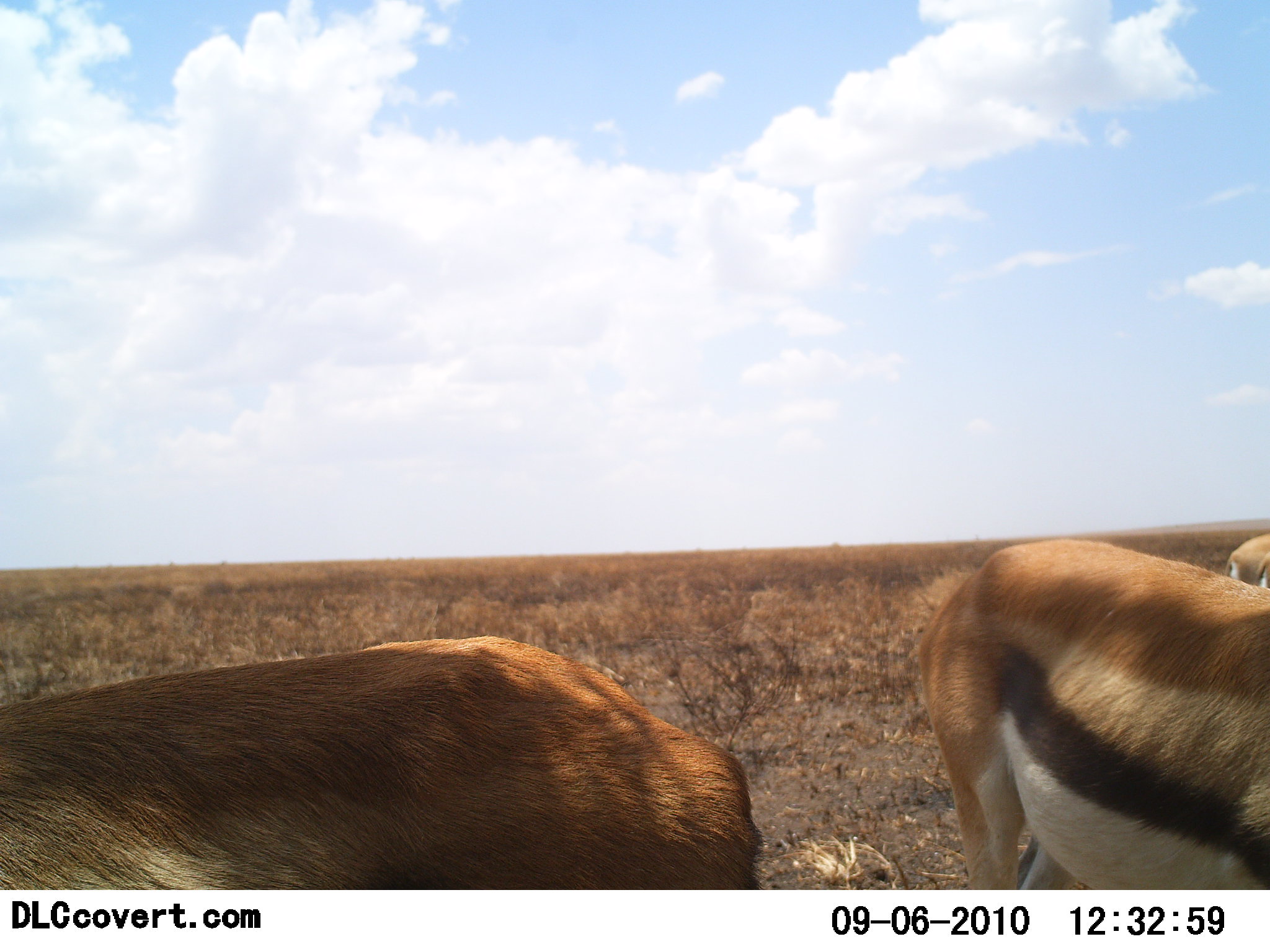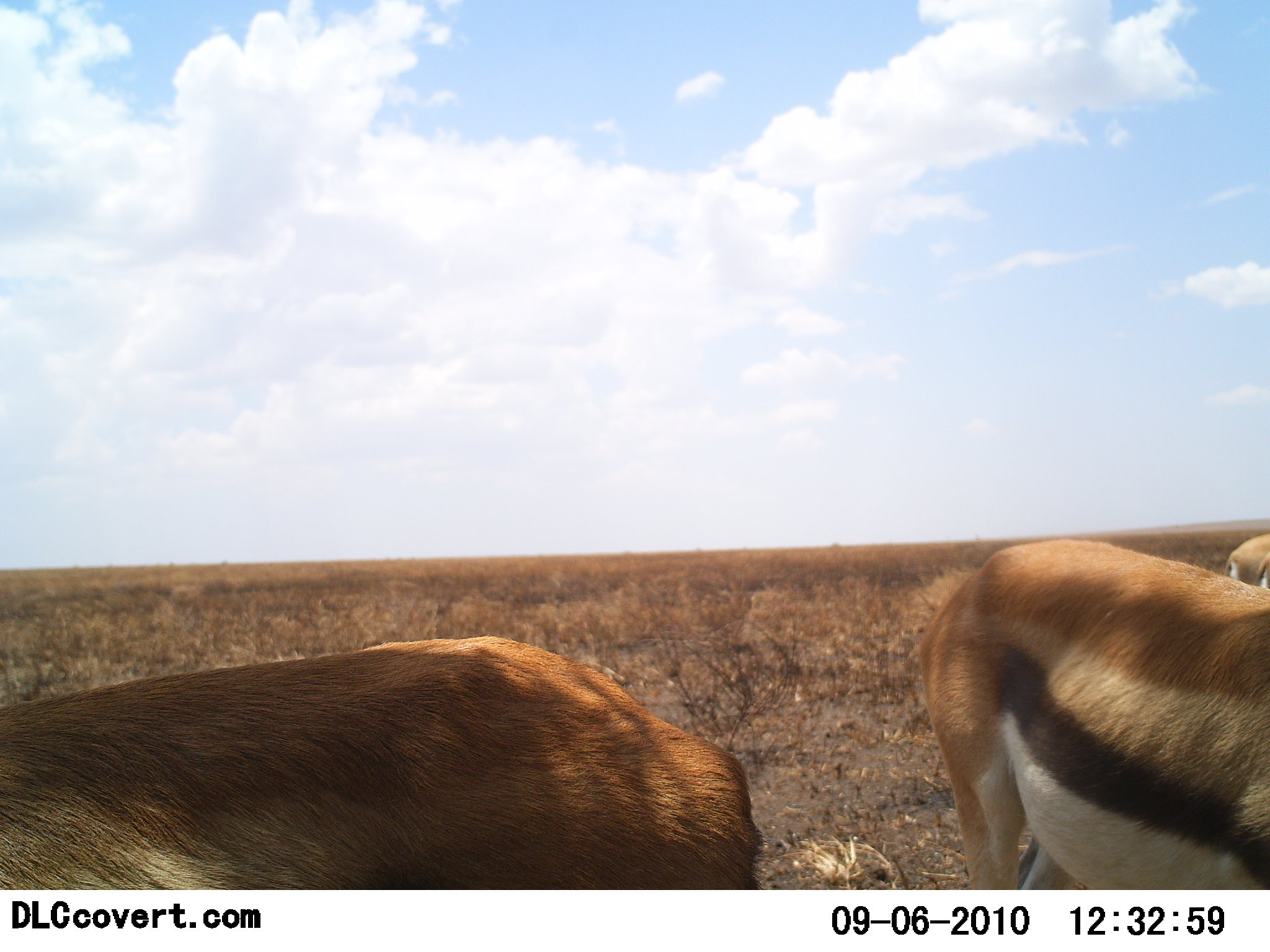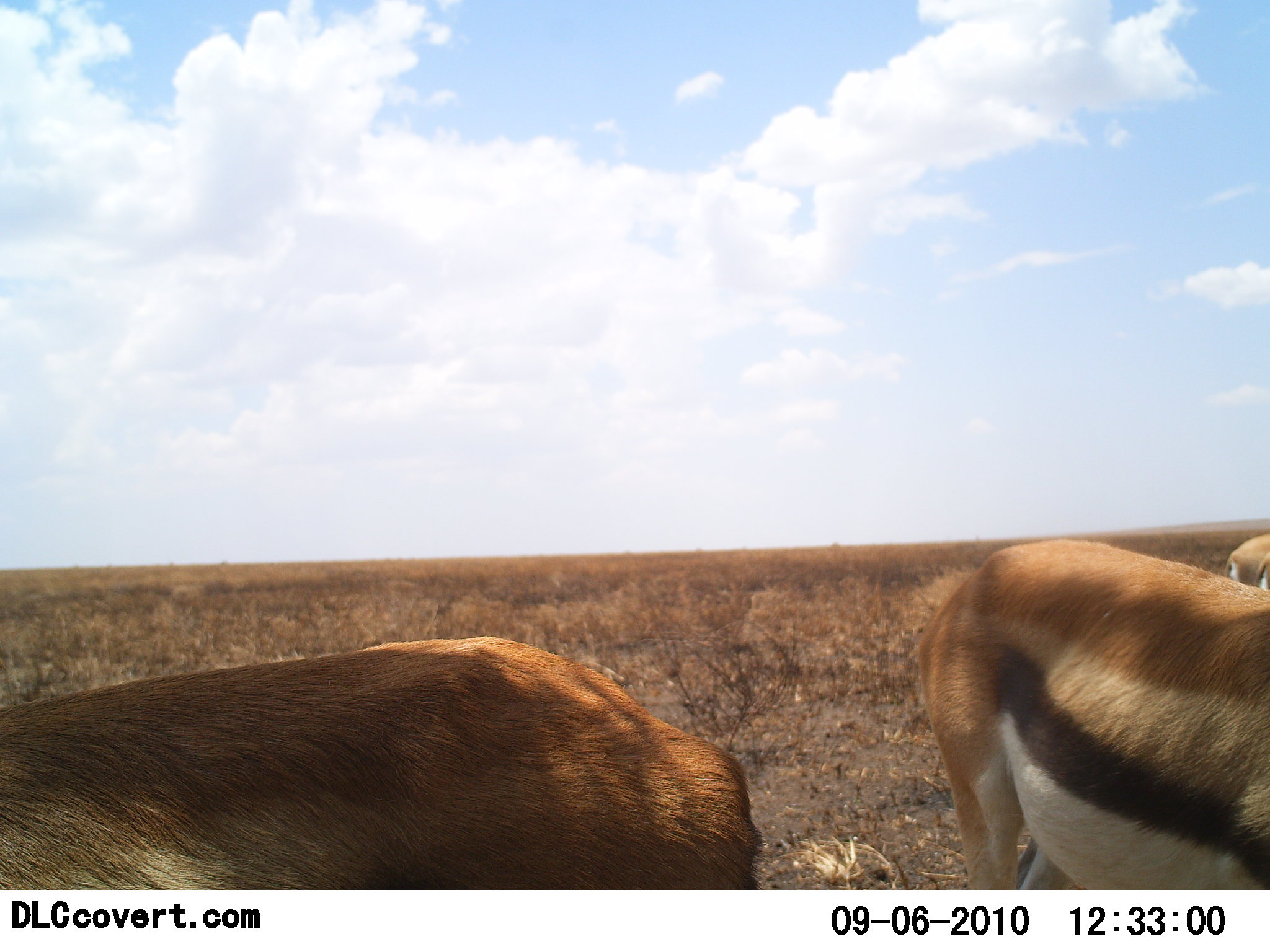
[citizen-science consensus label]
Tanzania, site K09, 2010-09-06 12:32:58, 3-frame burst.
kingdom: Animalia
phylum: Chordata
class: Mammalia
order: Artiodactyla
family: Bovidae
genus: Eudorcas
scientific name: Eudorcas thomsonii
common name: thomson's gazelle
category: gazellethomsons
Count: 3.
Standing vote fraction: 90%.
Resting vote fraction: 5%.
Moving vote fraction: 5%.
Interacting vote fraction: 0%.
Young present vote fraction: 0%.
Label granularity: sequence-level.